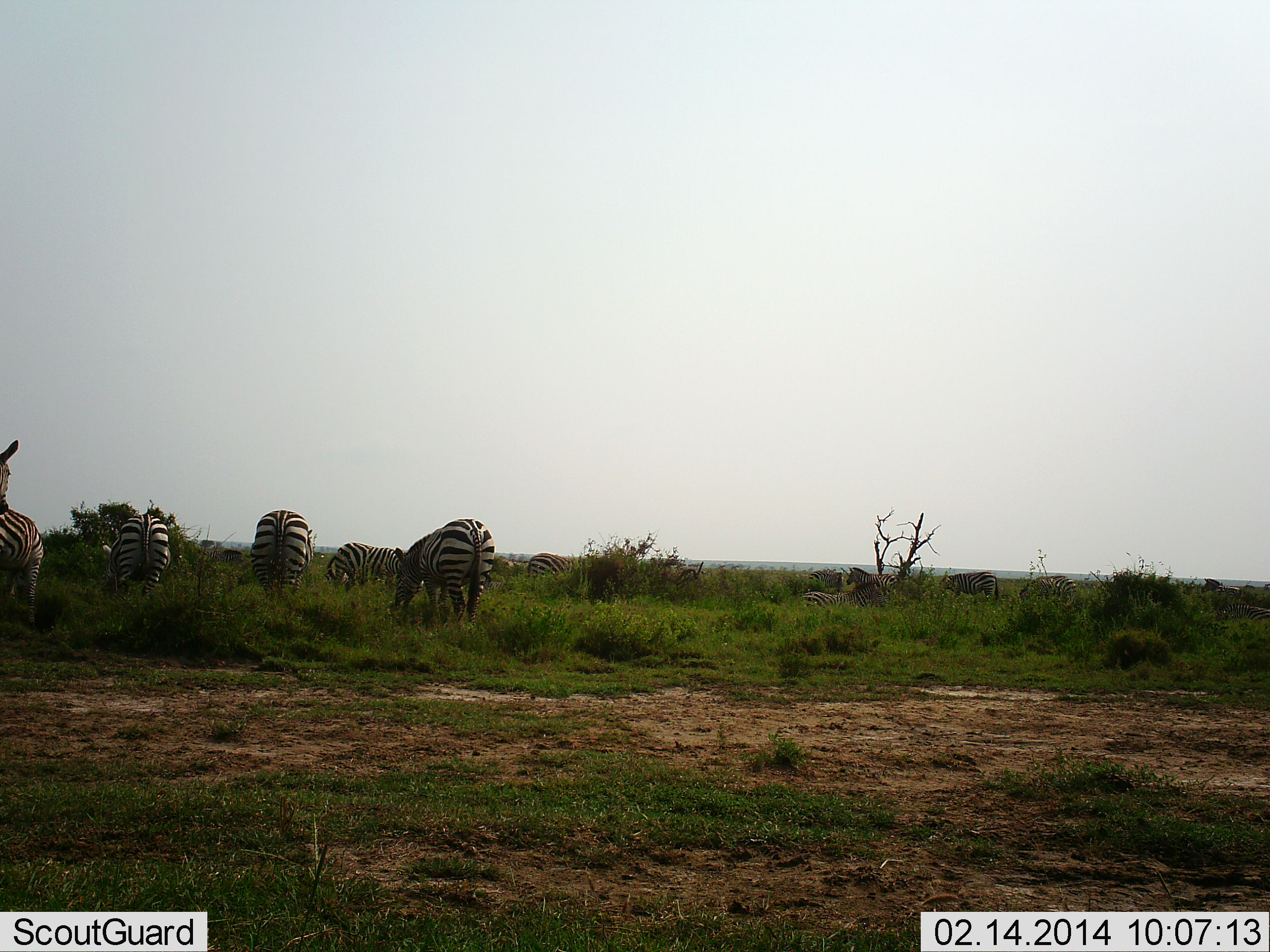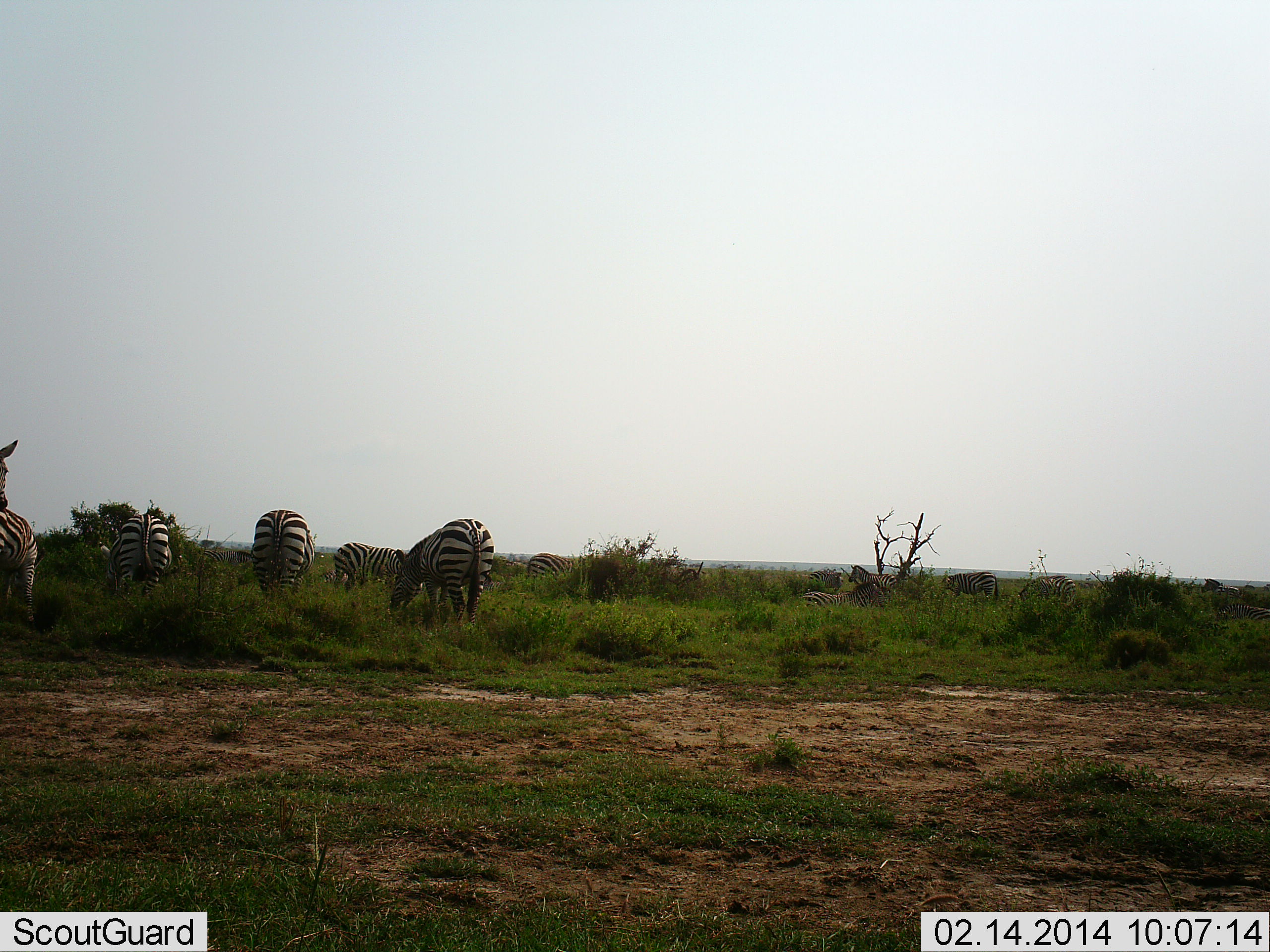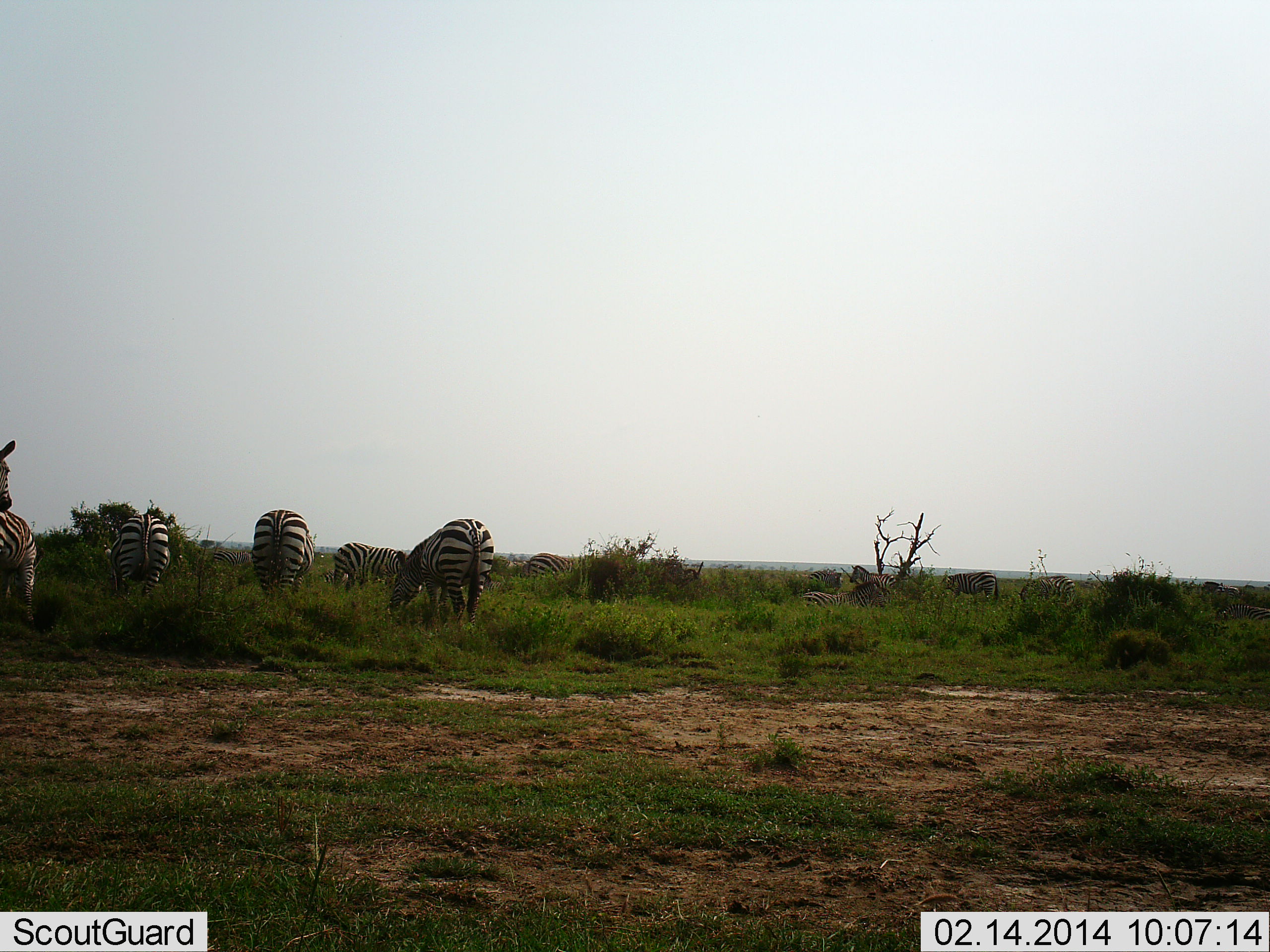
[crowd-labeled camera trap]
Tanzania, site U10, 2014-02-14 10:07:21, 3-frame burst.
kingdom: Animalia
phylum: Chordata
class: Mammalia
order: Perissodactyla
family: Equidae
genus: Equus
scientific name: Equus quagga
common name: plains zebra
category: zebra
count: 9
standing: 50%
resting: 10%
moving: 0%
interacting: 0%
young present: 0%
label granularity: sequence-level